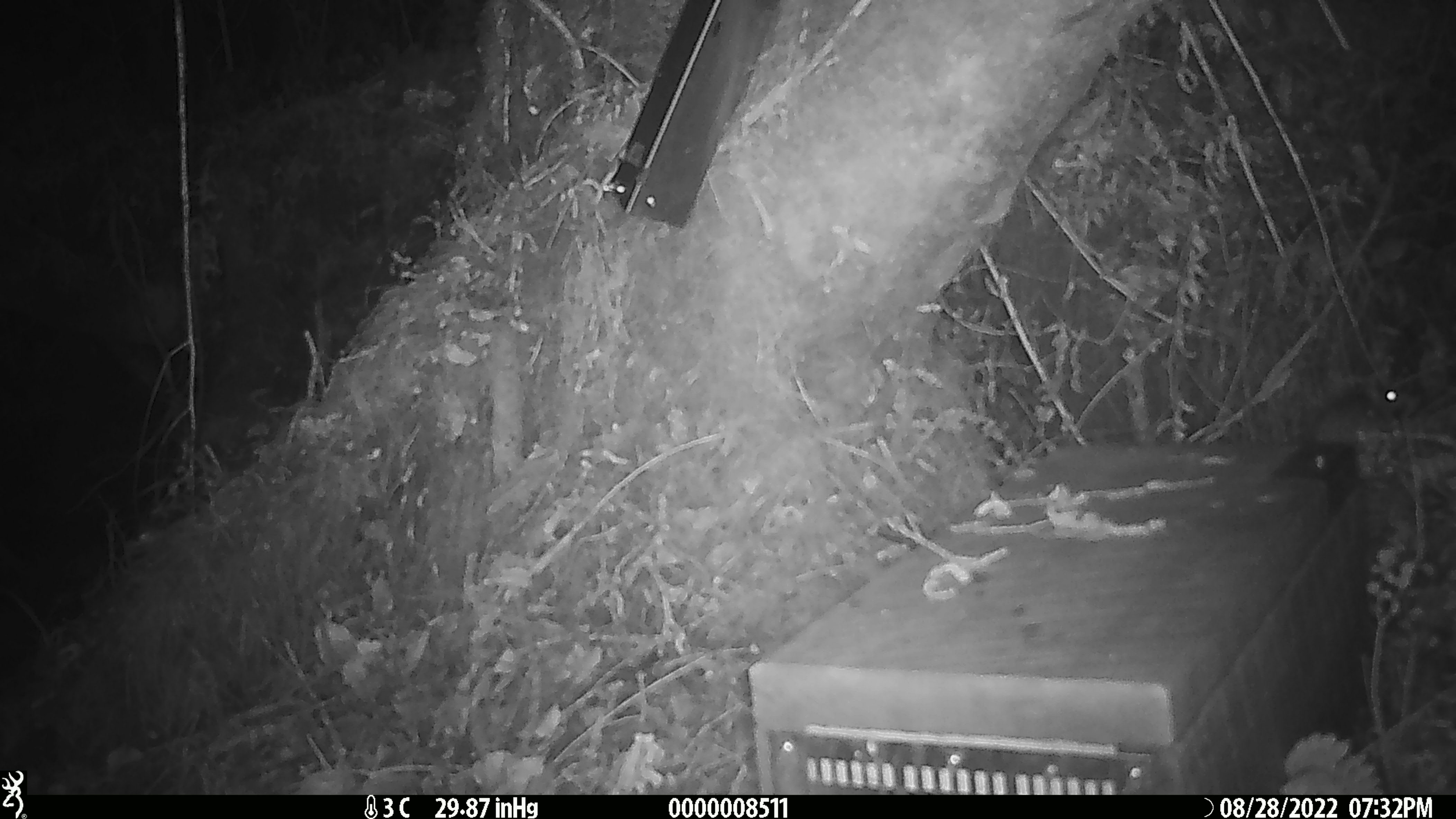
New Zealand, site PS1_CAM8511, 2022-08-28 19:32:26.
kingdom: Animalia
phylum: Chordata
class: Mammalia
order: Rodentia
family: Muridae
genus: Mus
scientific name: Mus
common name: mouse